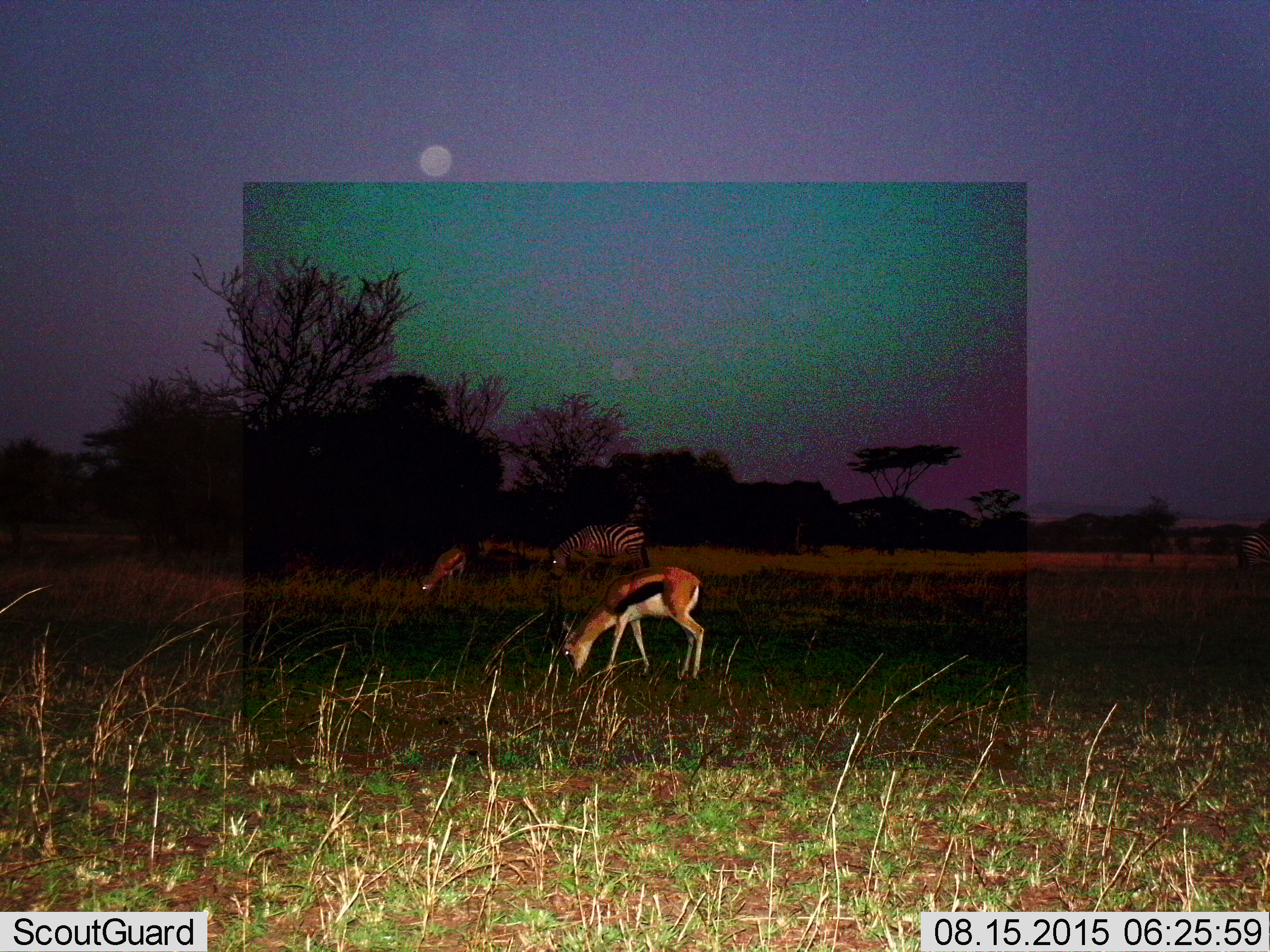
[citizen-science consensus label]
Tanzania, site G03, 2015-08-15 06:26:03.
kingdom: Animalia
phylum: Chordata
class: Mammalia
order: Artiodactyla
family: Bovidae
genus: Eudorcas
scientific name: Eudorcas thomsonii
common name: thomson's gazelle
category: gazellethomsons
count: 2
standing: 21%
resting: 0%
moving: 7%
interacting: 0%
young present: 0%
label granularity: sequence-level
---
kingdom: Animalia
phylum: Chordata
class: Mammalia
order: Perissodactyla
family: Equidae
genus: Equus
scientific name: Equus quagga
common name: plains zebra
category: zebra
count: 1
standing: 20%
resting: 0%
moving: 0%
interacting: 0%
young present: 7%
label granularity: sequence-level